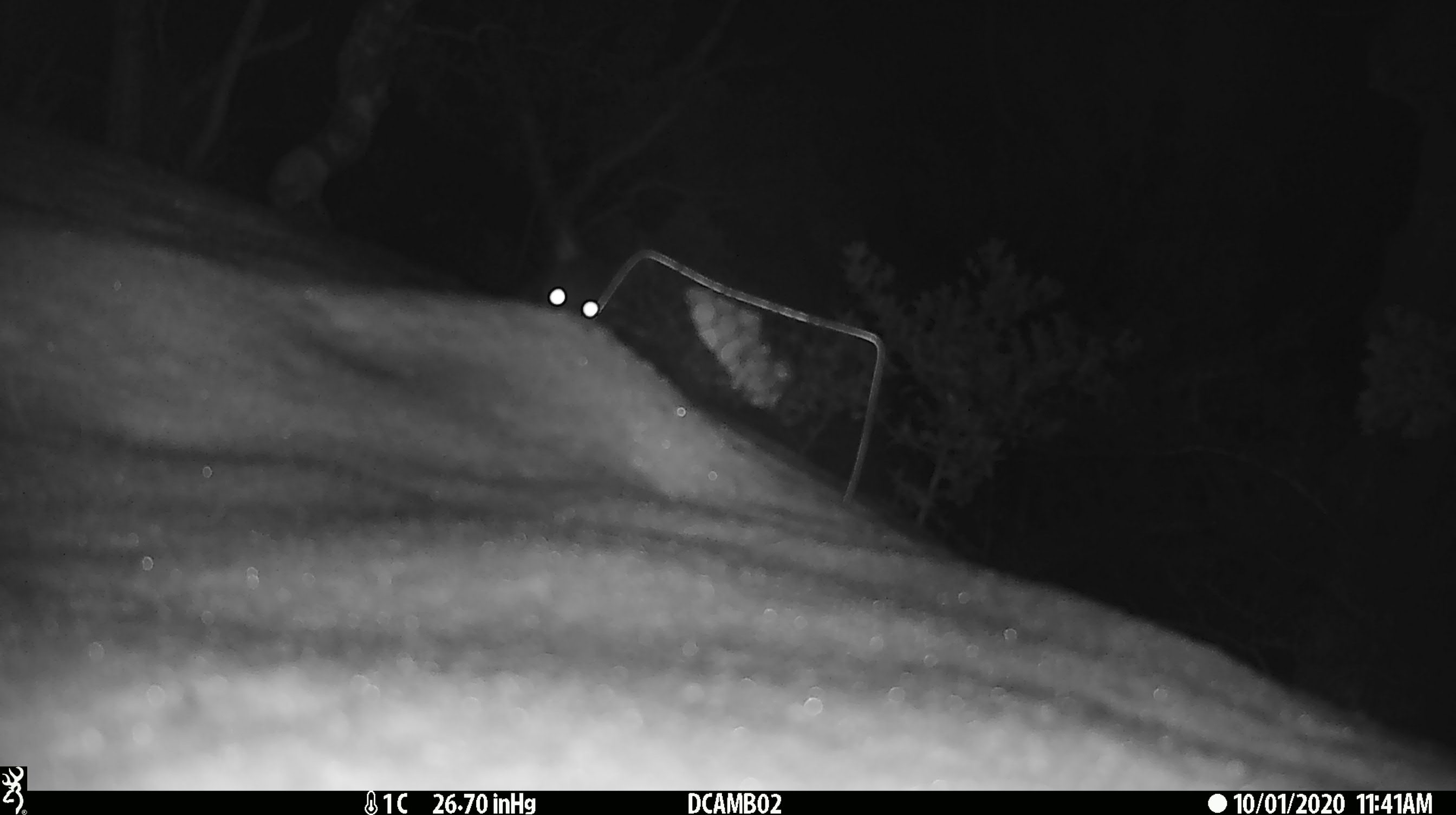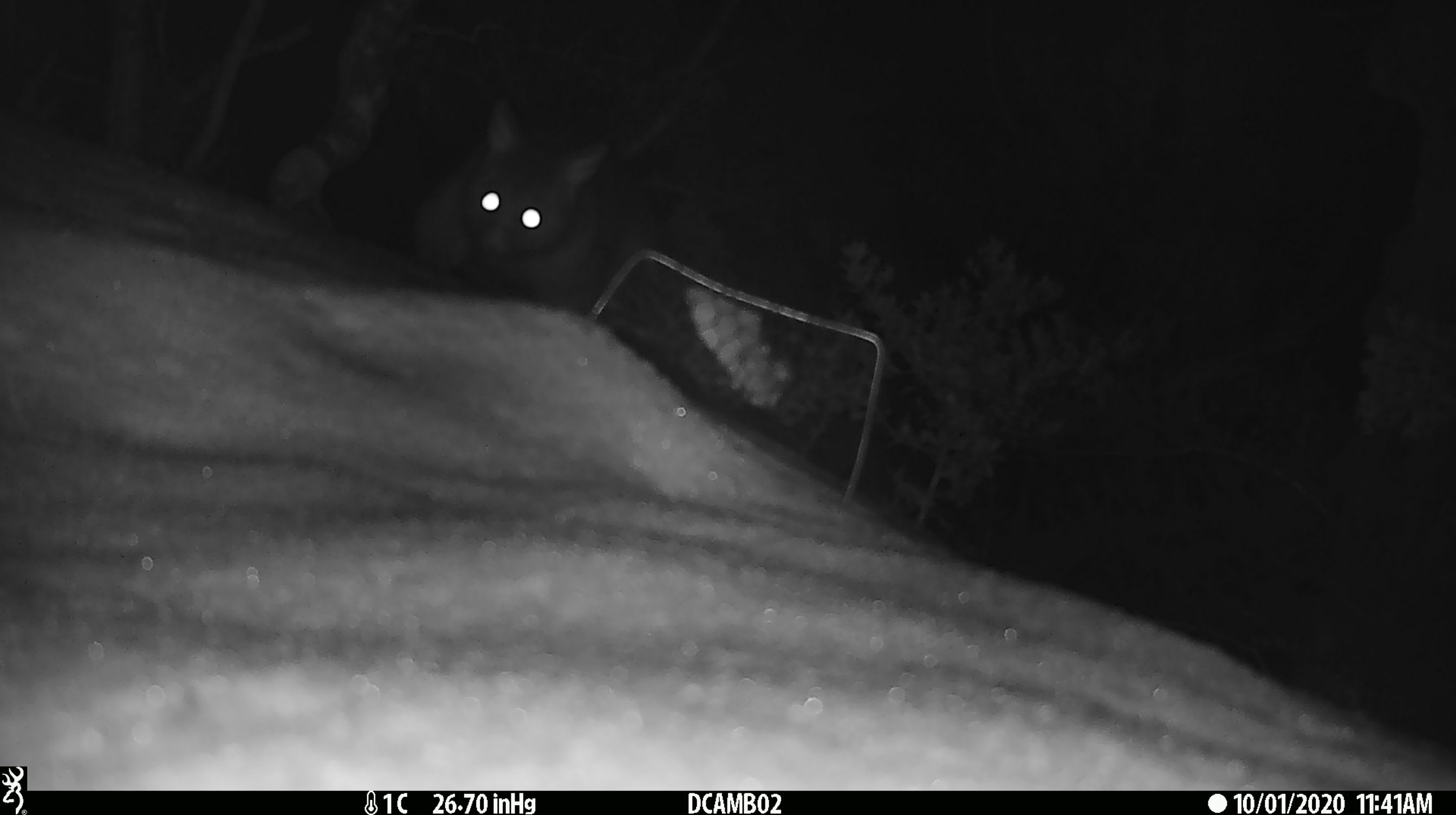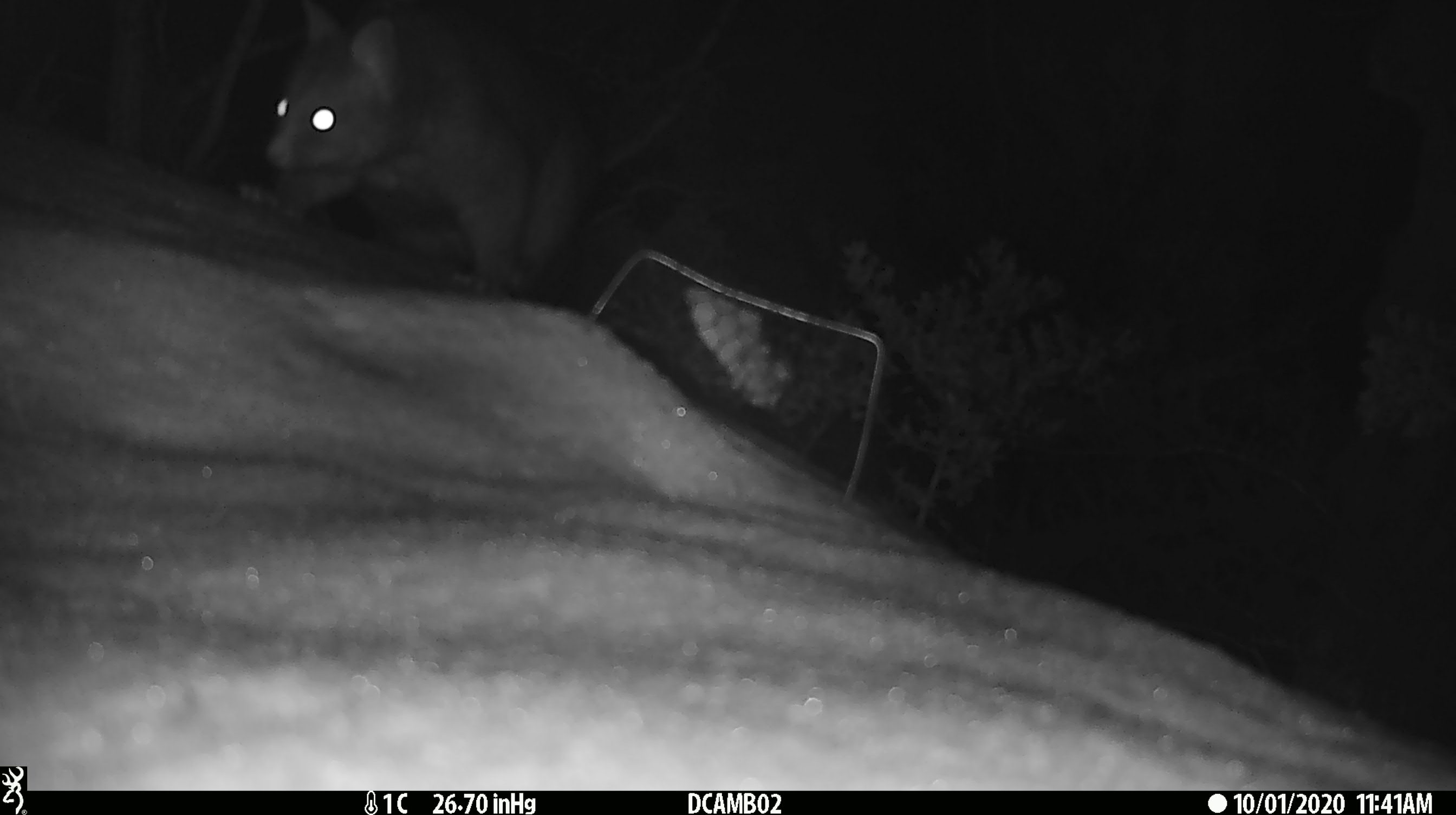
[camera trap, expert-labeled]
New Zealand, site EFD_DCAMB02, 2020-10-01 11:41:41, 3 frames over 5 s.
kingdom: Animalia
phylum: Chordata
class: Mammalia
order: Diprotodontia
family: Phalangeridae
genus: Trichosurus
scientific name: Trichosurus vulpecula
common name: common brushtail possum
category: possum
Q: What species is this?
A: Possum (common brushtail possum) (Trichosurus vulpecula).